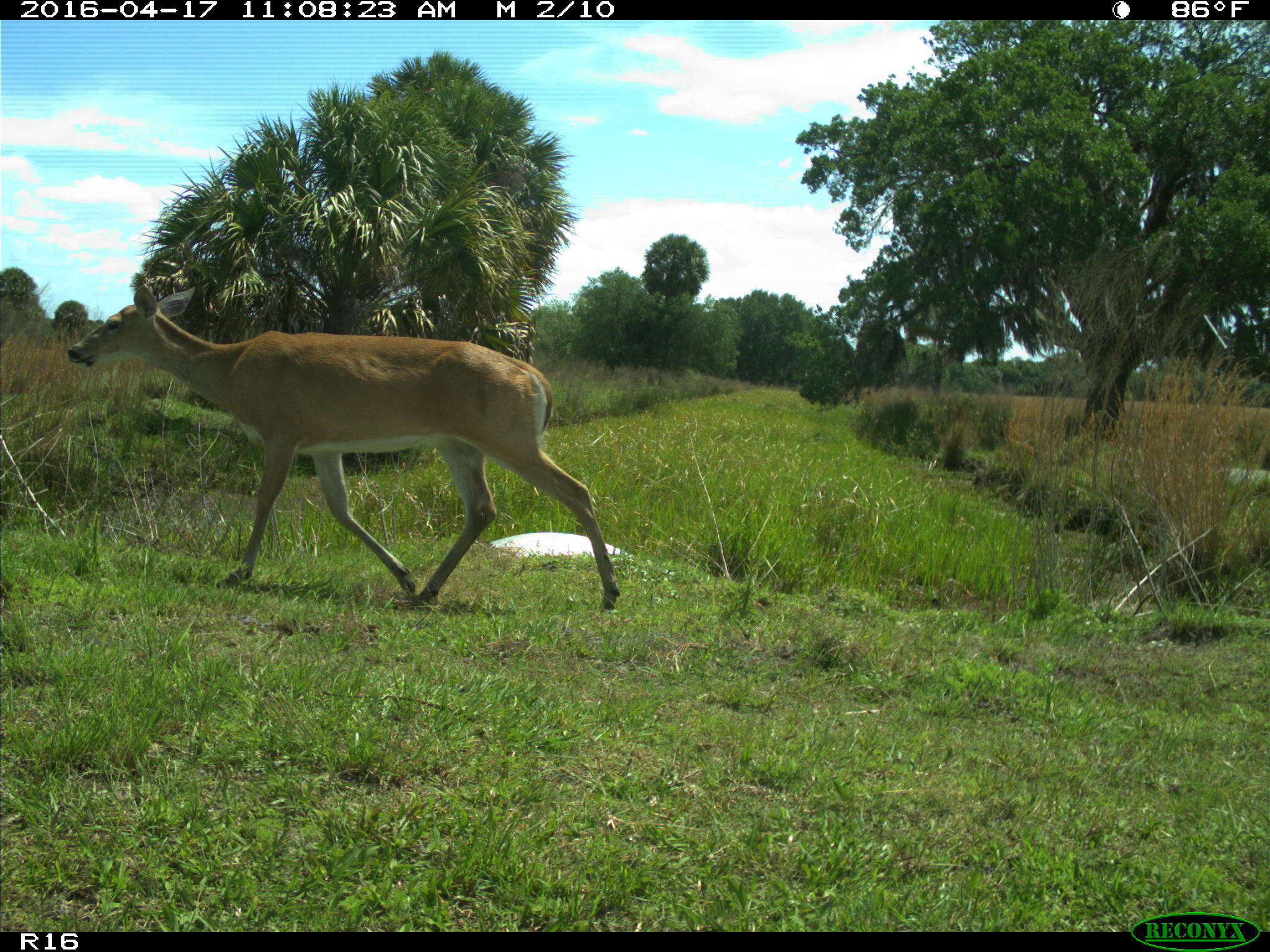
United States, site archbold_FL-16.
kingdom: Animalia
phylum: Chordata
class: Mammalia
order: Artiodactyla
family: Cervidae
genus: Odocoileus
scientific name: Odocoileus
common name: deer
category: unidentified deer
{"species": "unidentified deer (deer) (Odocoileus)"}